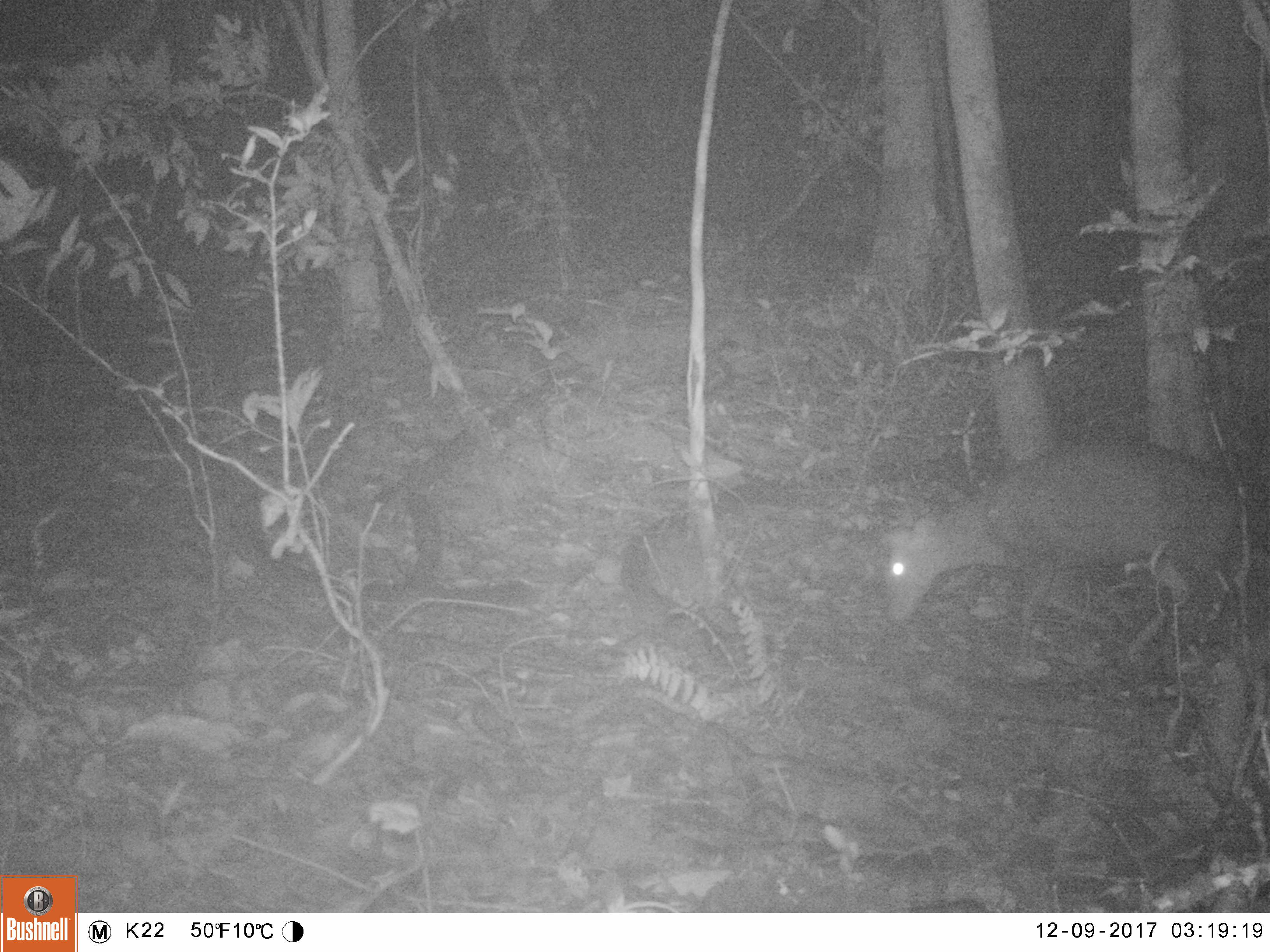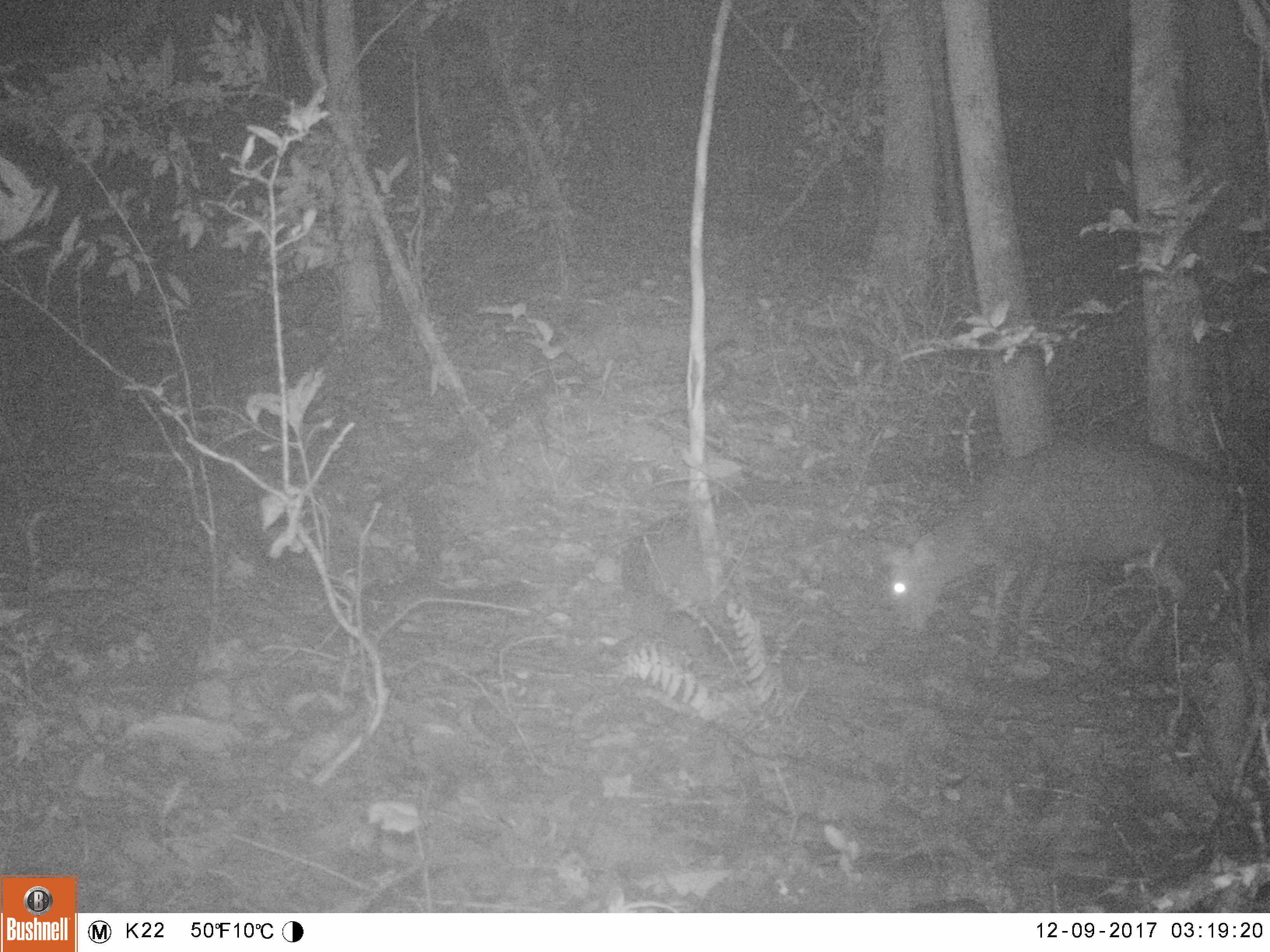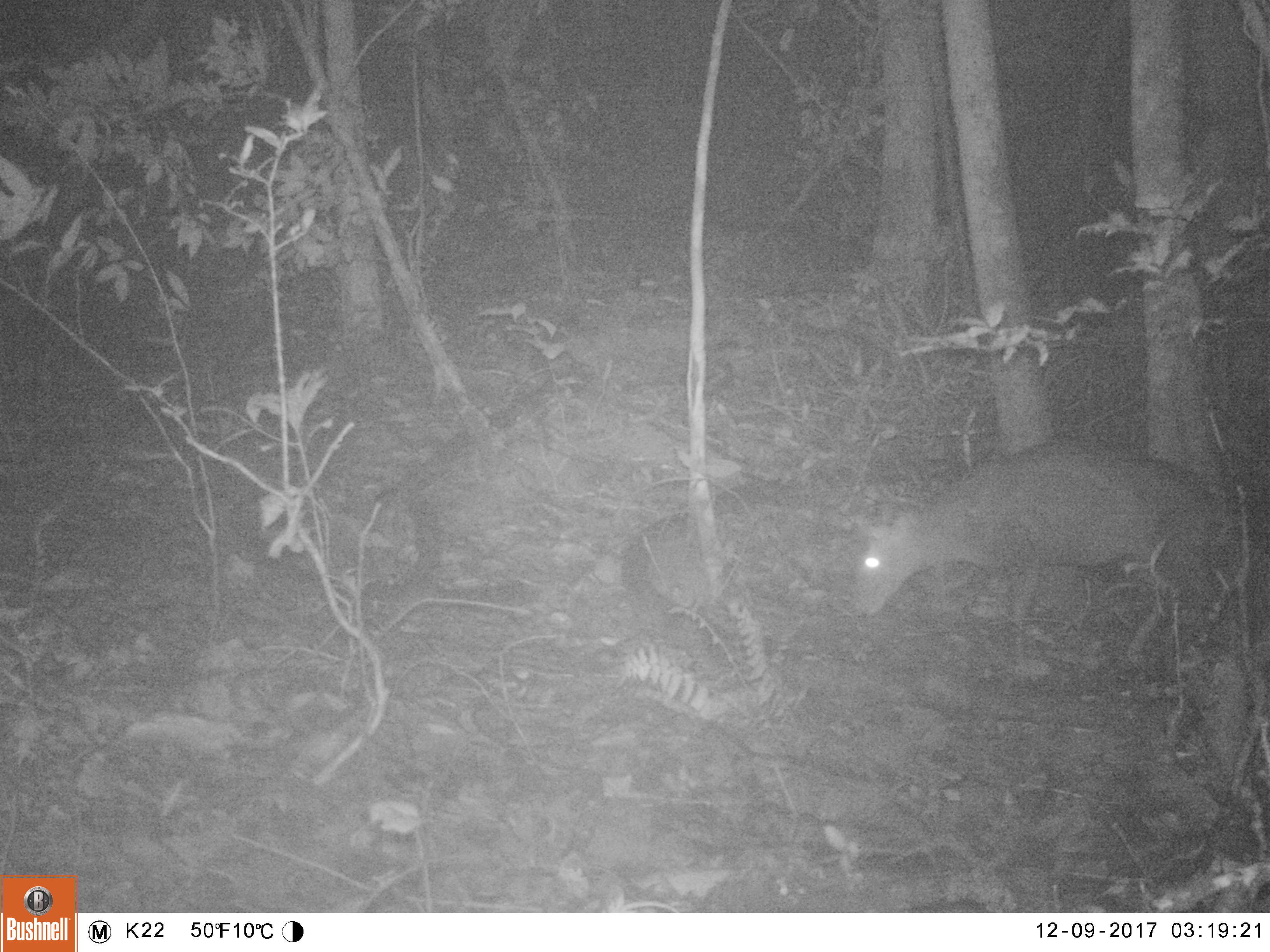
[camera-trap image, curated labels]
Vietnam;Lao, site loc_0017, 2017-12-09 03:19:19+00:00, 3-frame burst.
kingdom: Animalia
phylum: Chordata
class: Mammalia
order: Artiodactyla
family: Cervidae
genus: Muntiacus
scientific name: Muntiacus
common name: muntjacs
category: unidentified muntjac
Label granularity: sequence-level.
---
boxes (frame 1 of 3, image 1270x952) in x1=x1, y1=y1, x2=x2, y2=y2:
unidentified muntjac: x1=880, y1=436, x2=1242, y2=660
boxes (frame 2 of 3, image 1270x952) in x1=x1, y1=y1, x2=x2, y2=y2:
unidentified muntjac: x1=879, y1=435, x2=1236, y2=665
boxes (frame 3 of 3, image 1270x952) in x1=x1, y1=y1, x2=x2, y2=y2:
unidentified muntjac: x1=852, y1=451, x2=1233, y2=671